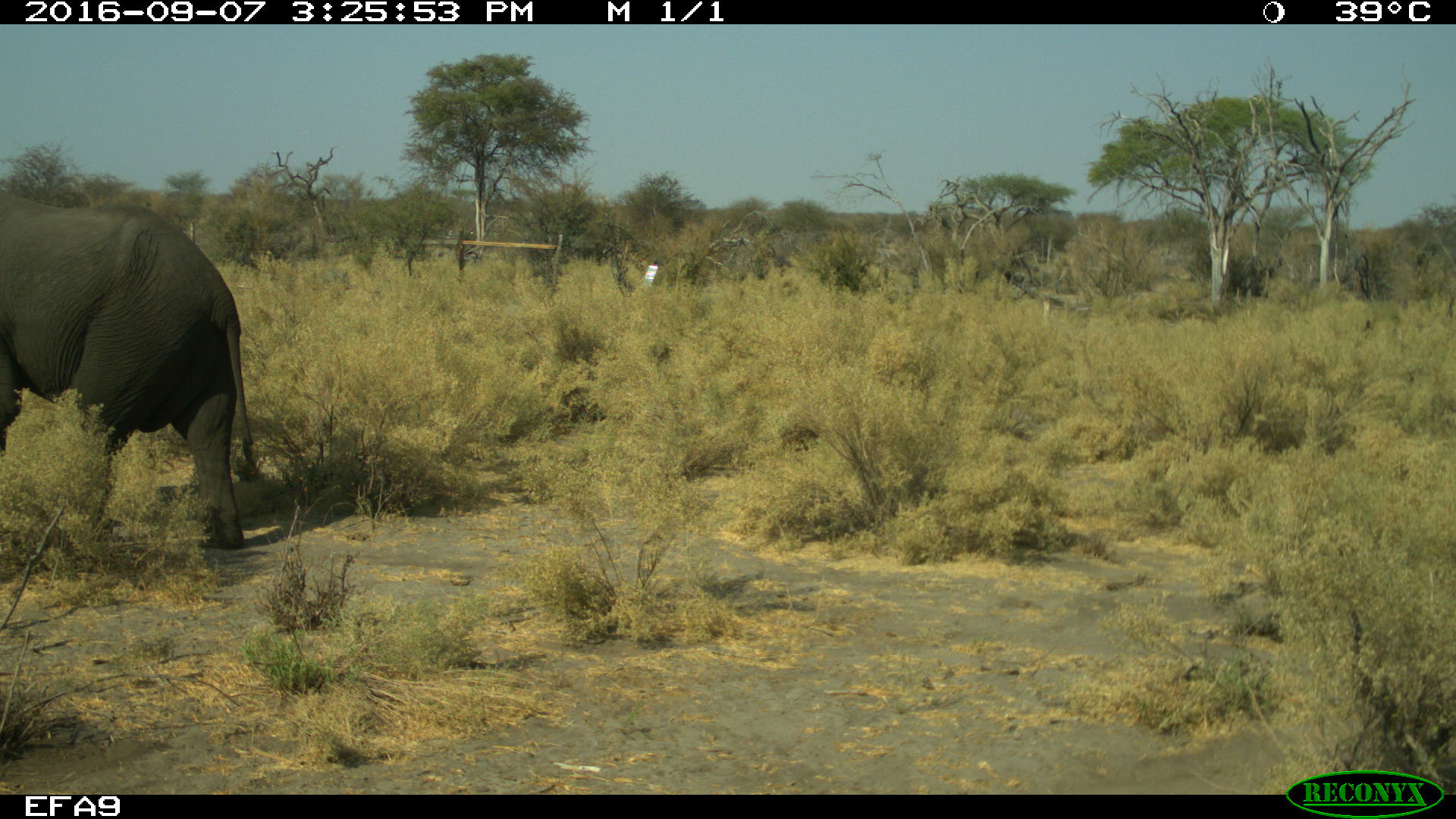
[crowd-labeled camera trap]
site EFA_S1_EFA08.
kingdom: Animalia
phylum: Chordata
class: Mammalia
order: Proboscidea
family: Elephantidae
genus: Loxodonta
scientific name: Loxodonta africana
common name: african bush elephant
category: elephant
Elephant (african bush elephant) (Loxodonta africana), count 1. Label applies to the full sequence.